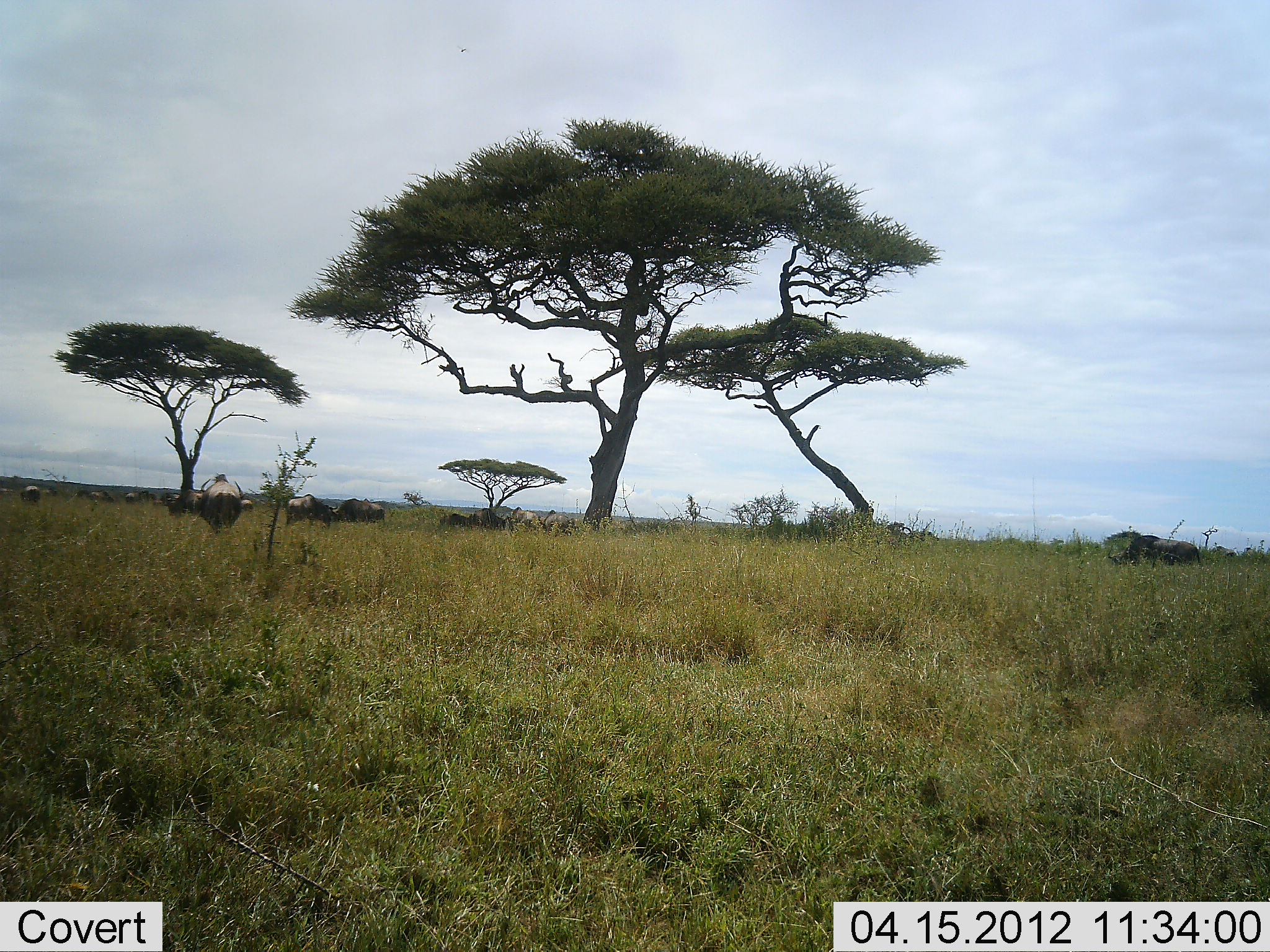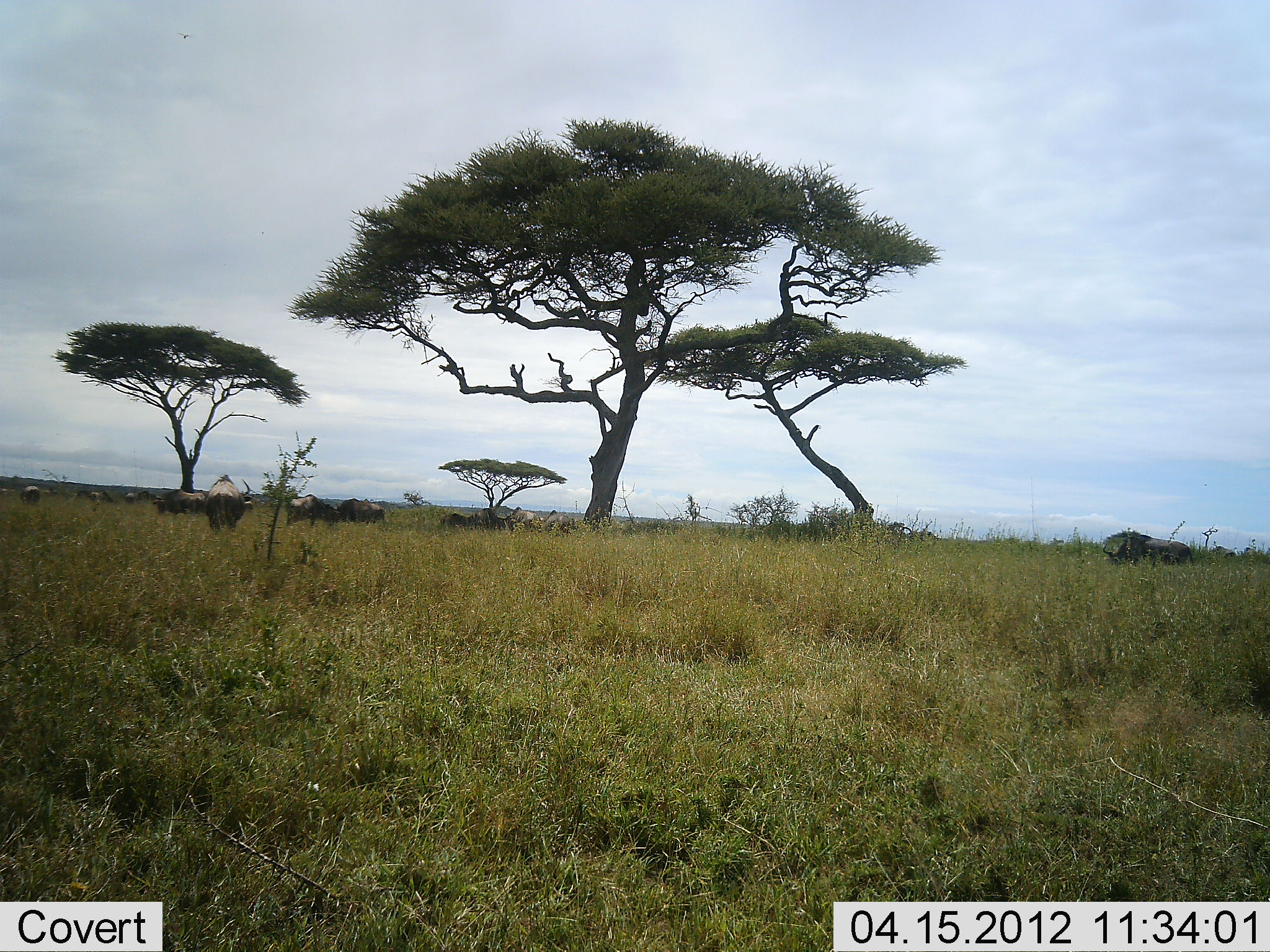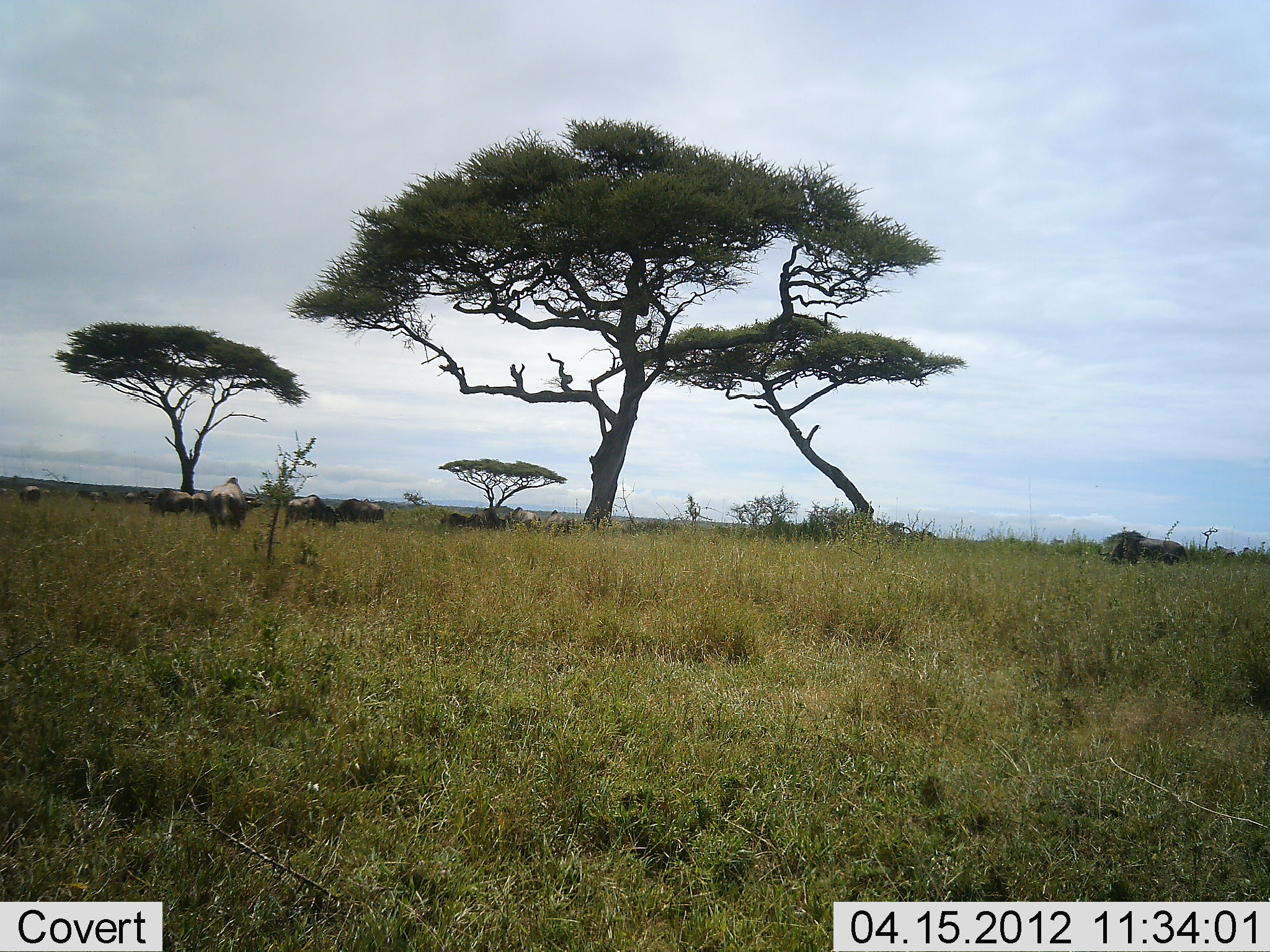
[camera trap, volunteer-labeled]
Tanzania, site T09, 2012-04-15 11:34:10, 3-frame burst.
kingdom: Animalia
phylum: Chordata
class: Mammalia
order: Artiodactyla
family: Bovidae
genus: Connochaetes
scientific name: Connochaetes taurinus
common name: blue wildebeest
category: wildebeest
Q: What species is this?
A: Wildebeest (blue wildebeest) (Connochaetes taurinus).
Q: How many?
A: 11-50.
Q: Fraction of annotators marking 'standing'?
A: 47%.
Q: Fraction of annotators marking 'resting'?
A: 11%.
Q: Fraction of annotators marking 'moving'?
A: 32%.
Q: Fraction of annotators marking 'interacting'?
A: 0%.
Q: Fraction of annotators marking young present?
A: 0%.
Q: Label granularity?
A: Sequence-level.